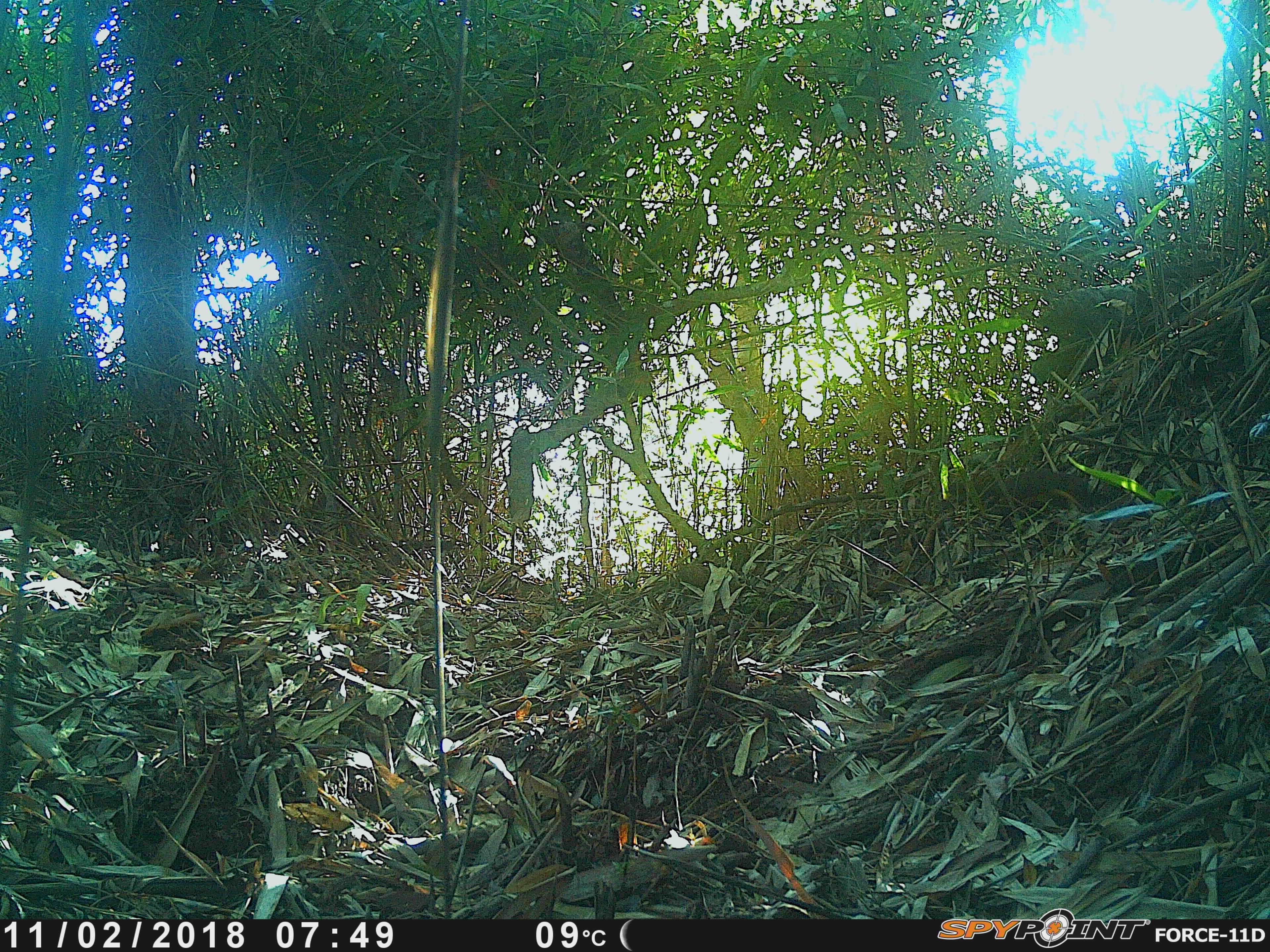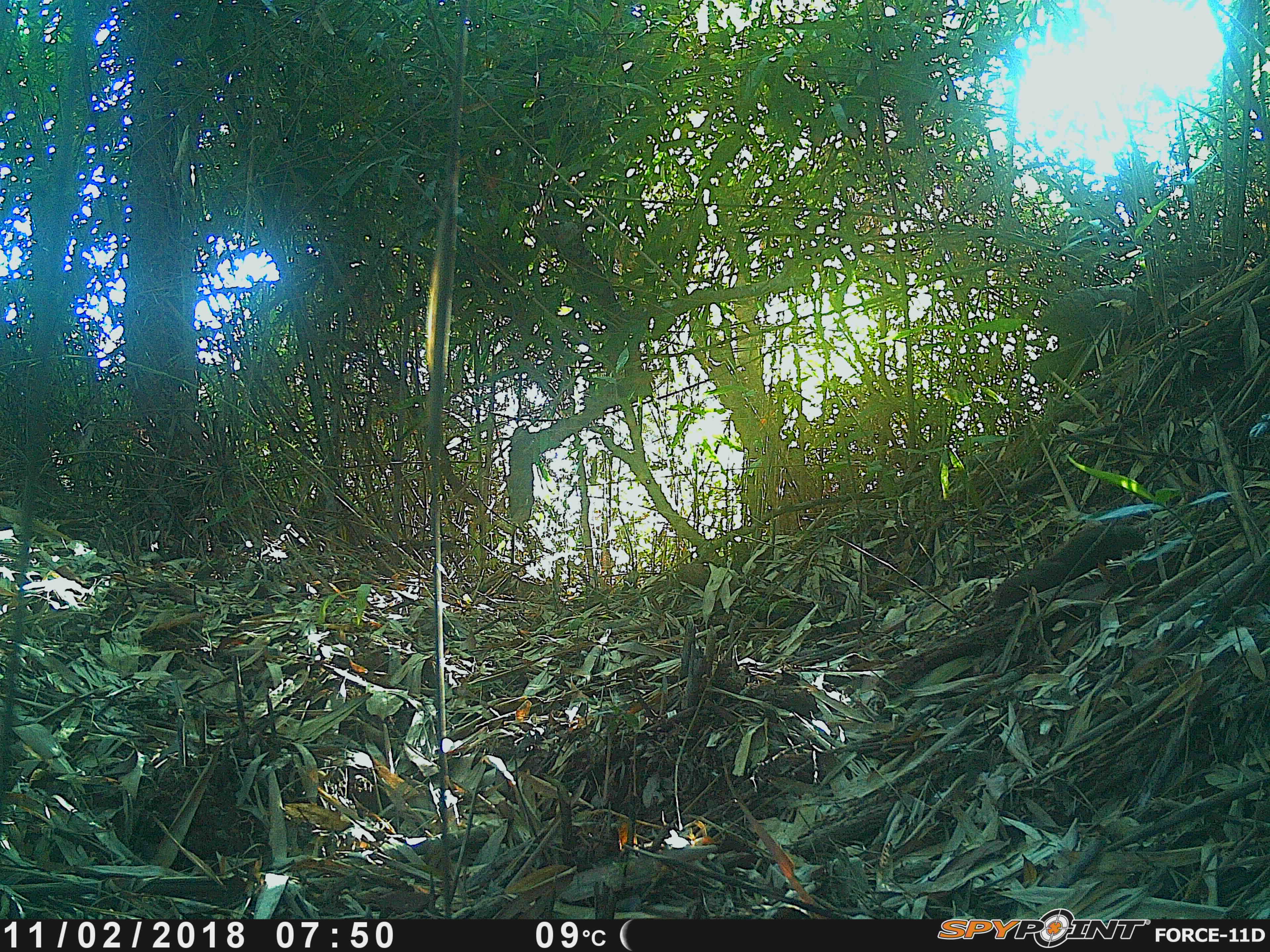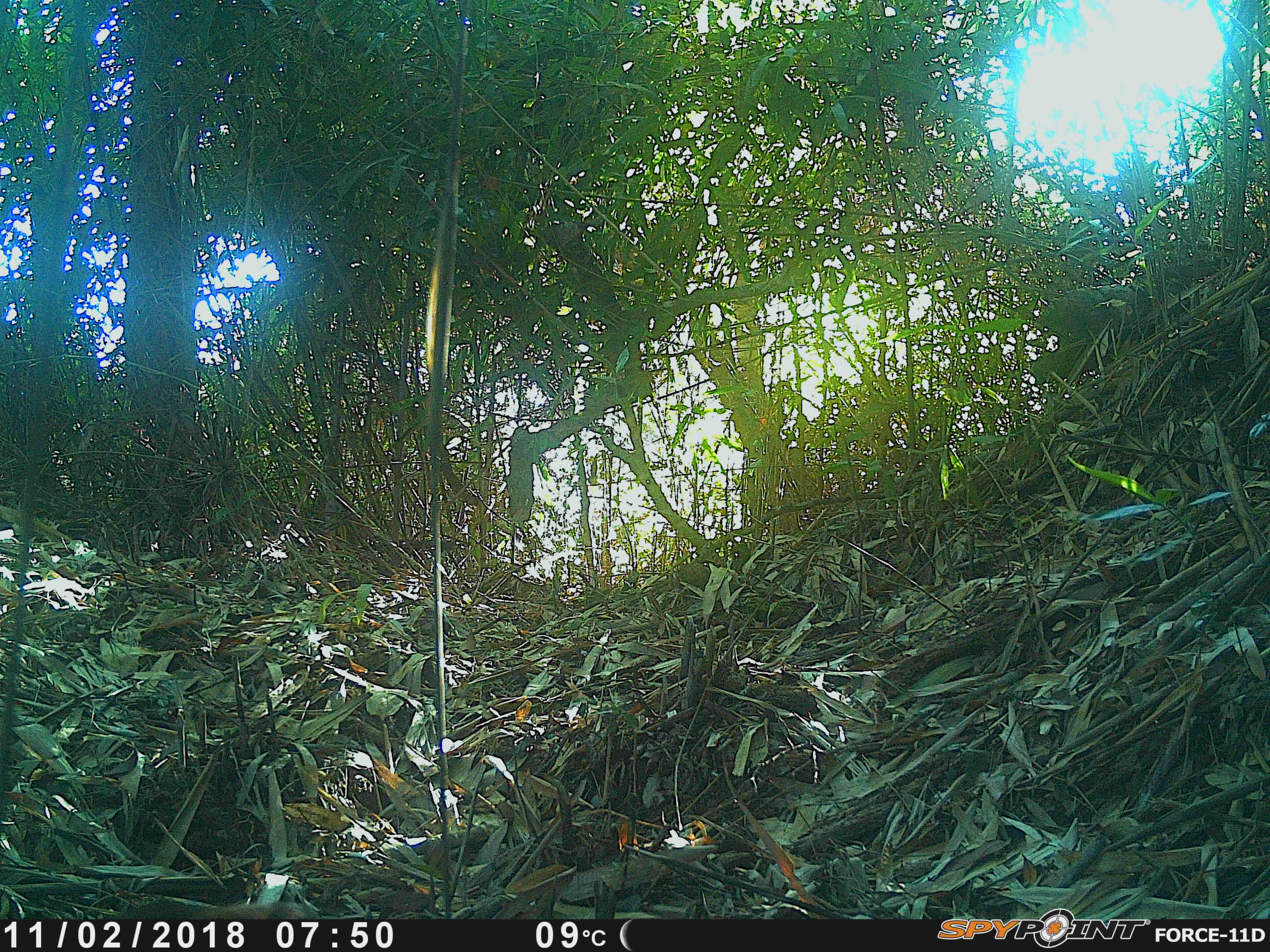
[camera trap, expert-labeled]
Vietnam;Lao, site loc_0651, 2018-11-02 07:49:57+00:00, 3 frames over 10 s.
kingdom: Animalia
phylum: Chordata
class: Mammalia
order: Rodentia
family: Sciuridae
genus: Dremomys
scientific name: Dremomys rufigenis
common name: red-cheeked squirrel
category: red cheeked squirrel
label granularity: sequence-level